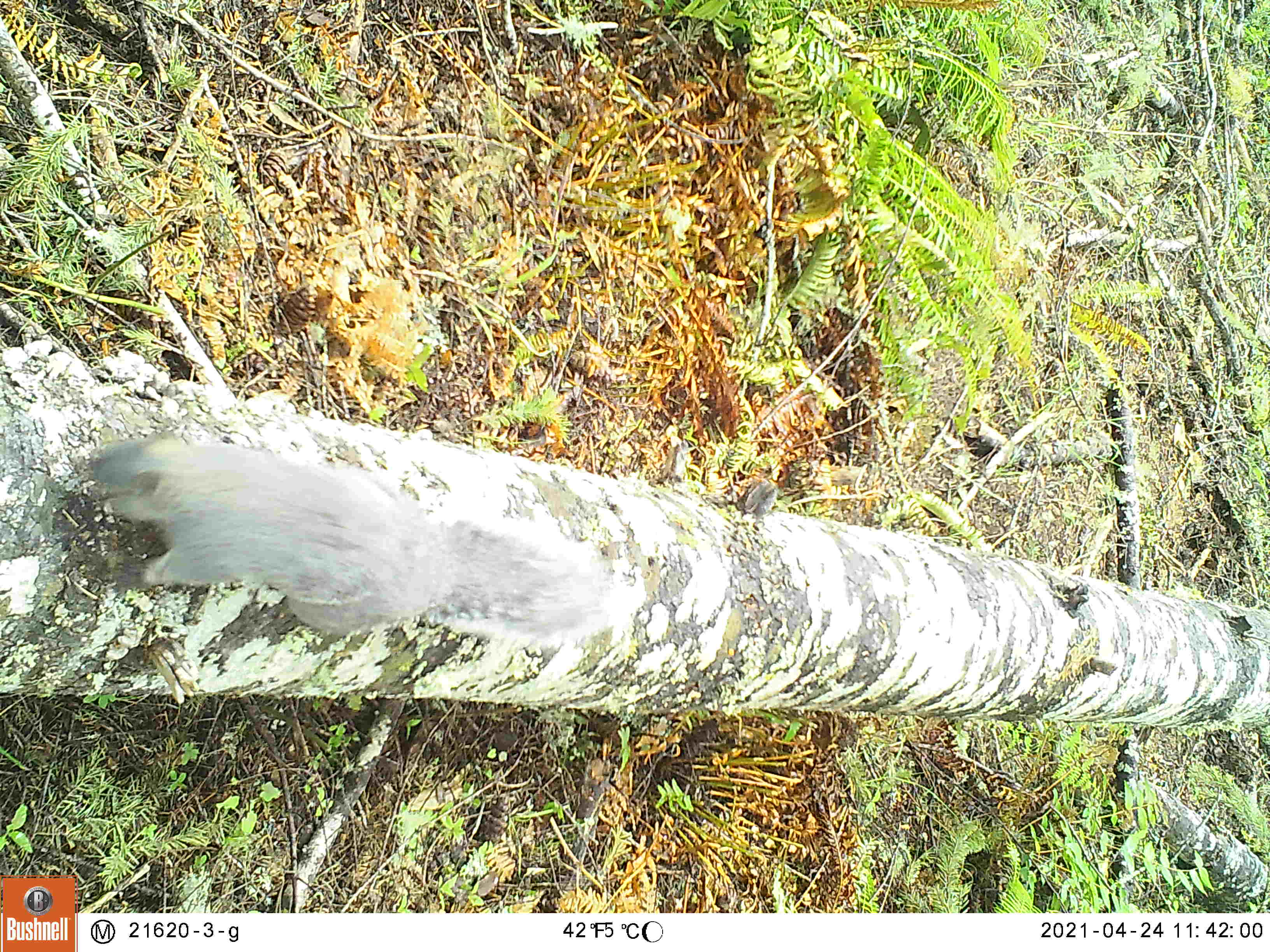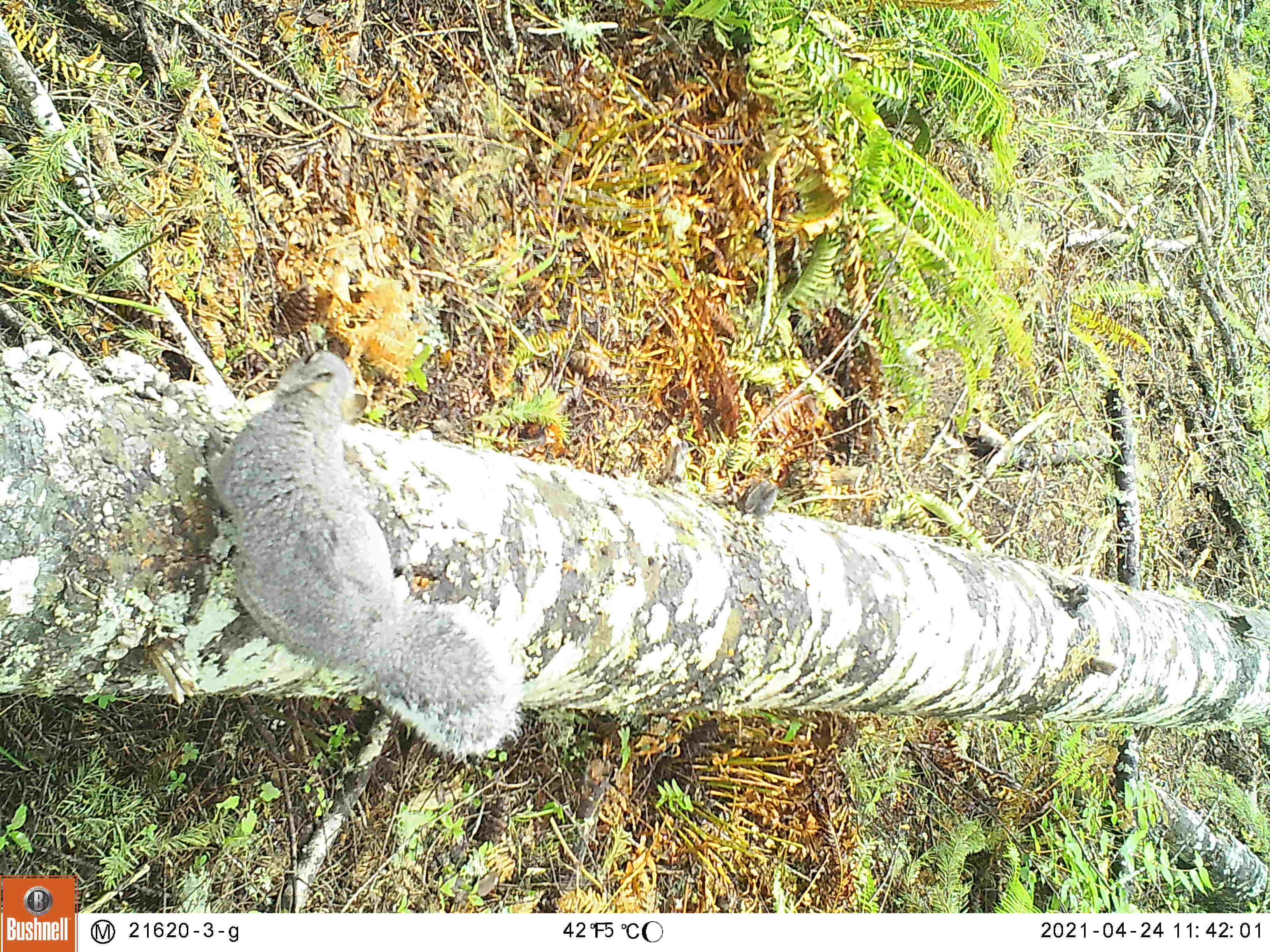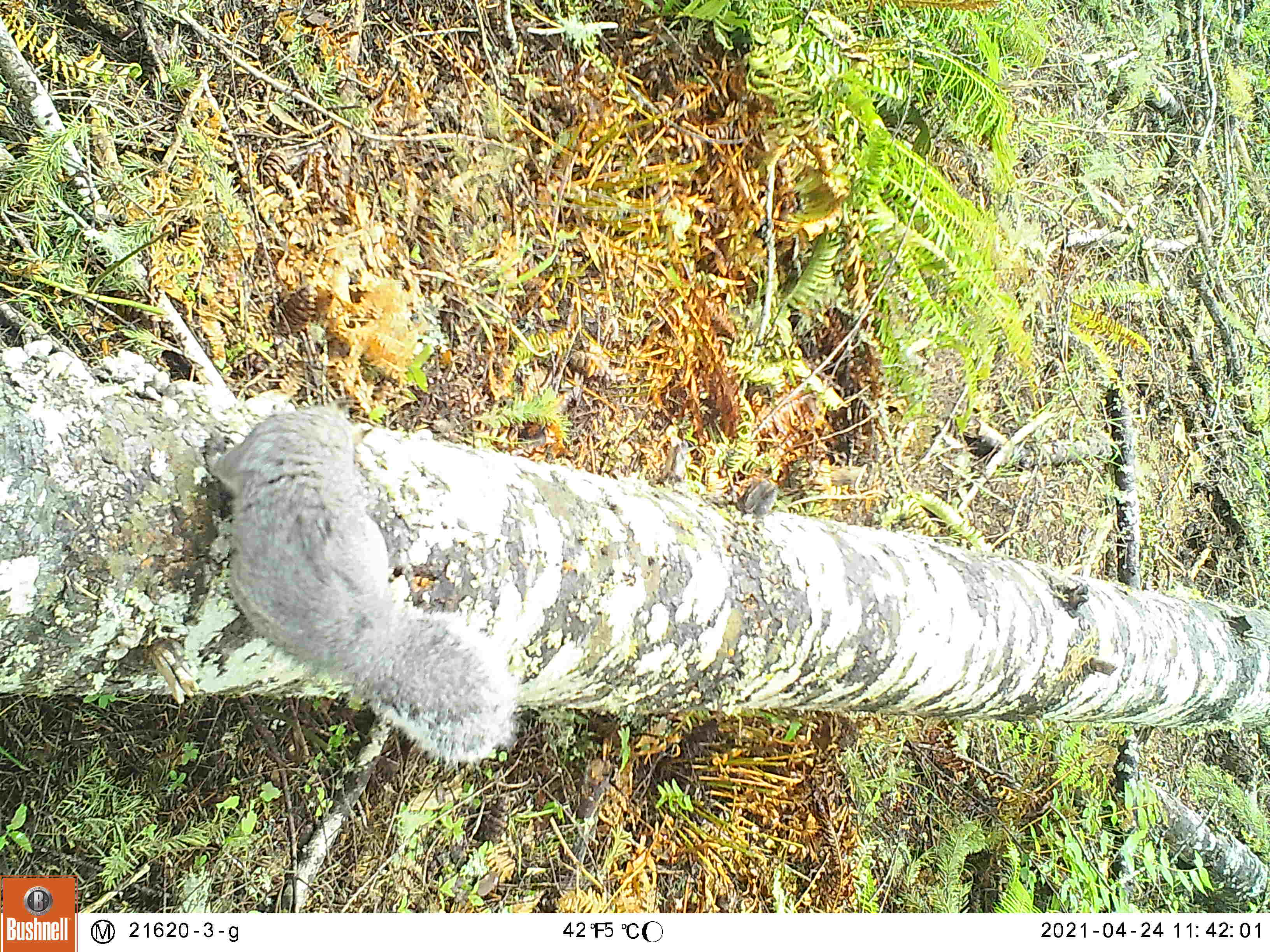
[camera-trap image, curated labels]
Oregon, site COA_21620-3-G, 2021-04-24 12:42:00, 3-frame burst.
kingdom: Animalia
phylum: Chordata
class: Mammalia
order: Rodentia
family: Sciuridae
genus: Sciurus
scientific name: Sciurus griseus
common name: western gray squirrel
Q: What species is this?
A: Western gray squirrel (Sciurus griseus).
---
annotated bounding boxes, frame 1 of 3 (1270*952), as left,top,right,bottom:
western gray squirrel: 62,400,632,682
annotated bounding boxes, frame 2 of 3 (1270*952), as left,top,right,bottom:
western gray squirrel: 180,333,545,775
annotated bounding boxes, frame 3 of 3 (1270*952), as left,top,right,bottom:
western gray squirrel: 184,379,532,780